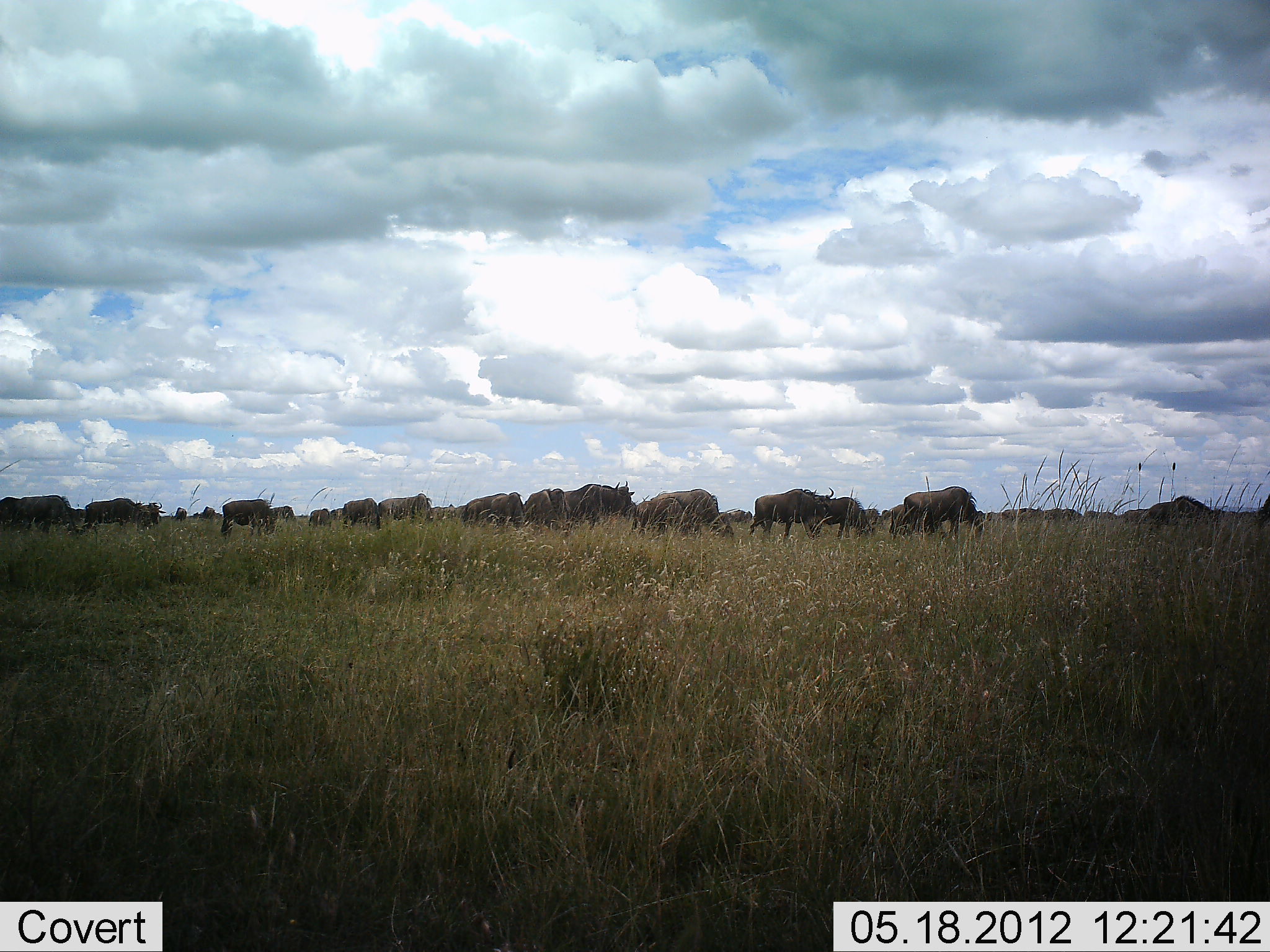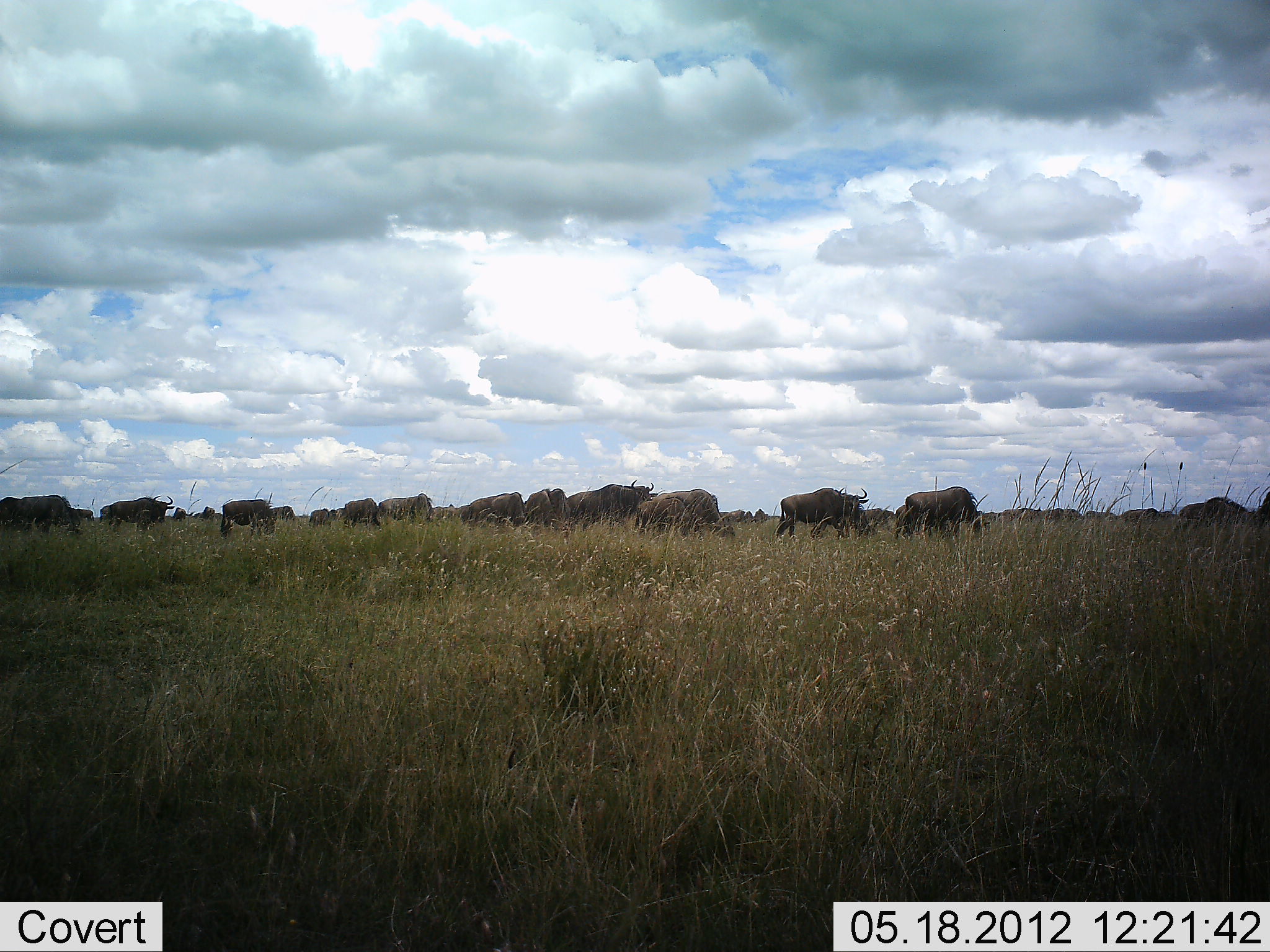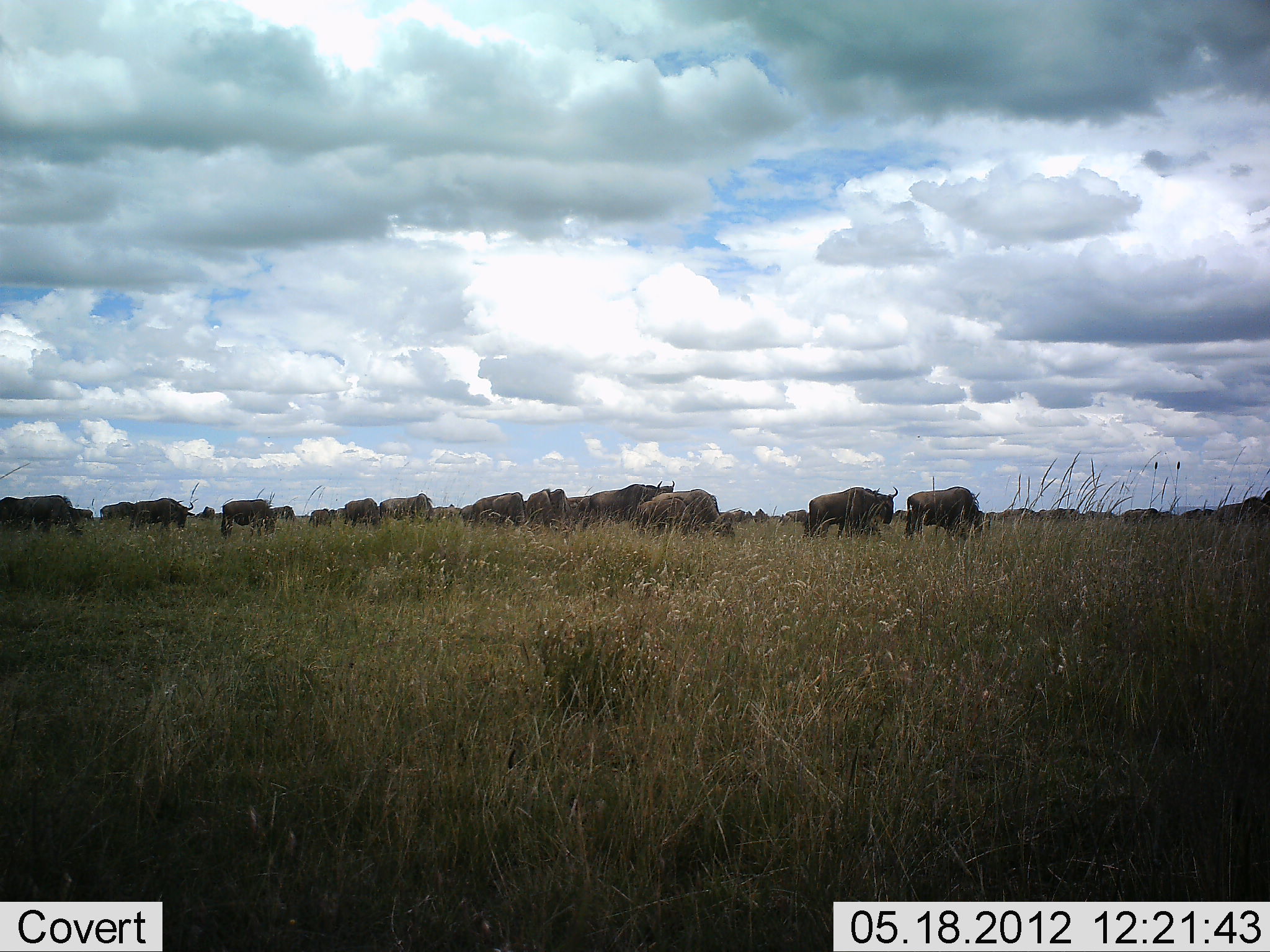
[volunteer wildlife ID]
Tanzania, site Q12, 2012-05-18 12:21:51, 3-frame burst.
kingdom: Animalia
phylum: Chordata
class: Mammalia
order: Artiodactyla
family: Bovidae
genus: Connochaetes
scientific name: Connochaetes taurinus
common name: blue wildebeest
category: wildebeest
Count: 11-50.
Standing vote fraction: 10%.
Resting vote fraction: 10%.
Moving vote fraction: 100%.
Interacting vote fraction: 10%.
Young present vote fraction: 0%.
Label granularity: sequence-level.